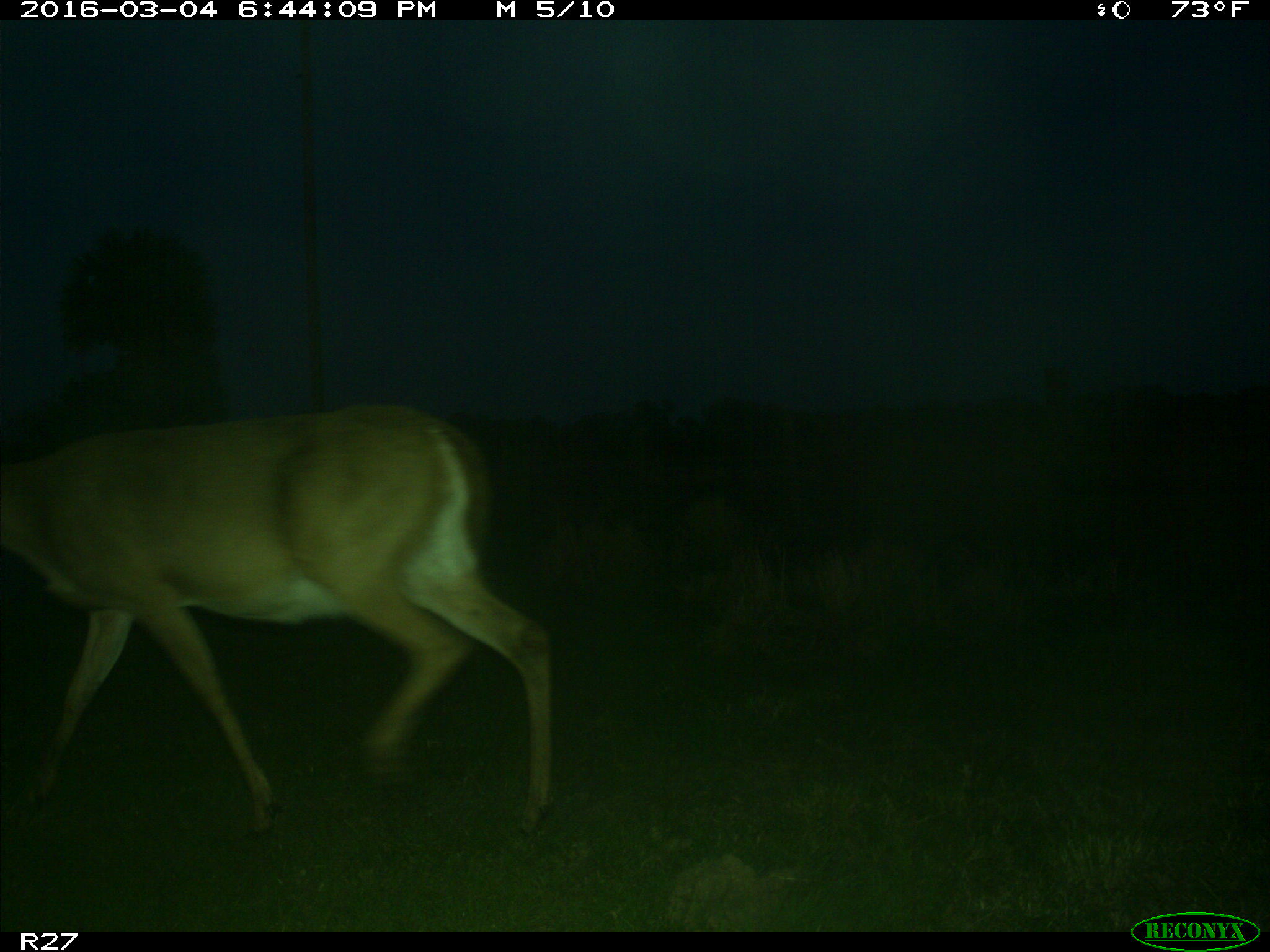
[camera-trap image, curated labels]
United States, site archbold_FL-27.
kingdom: Animalia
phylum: Chordata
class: Mammalia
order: Artiodactyla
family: Cervidae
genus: Odocoileus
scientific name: Odocoileus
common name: deer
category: unidentified deer